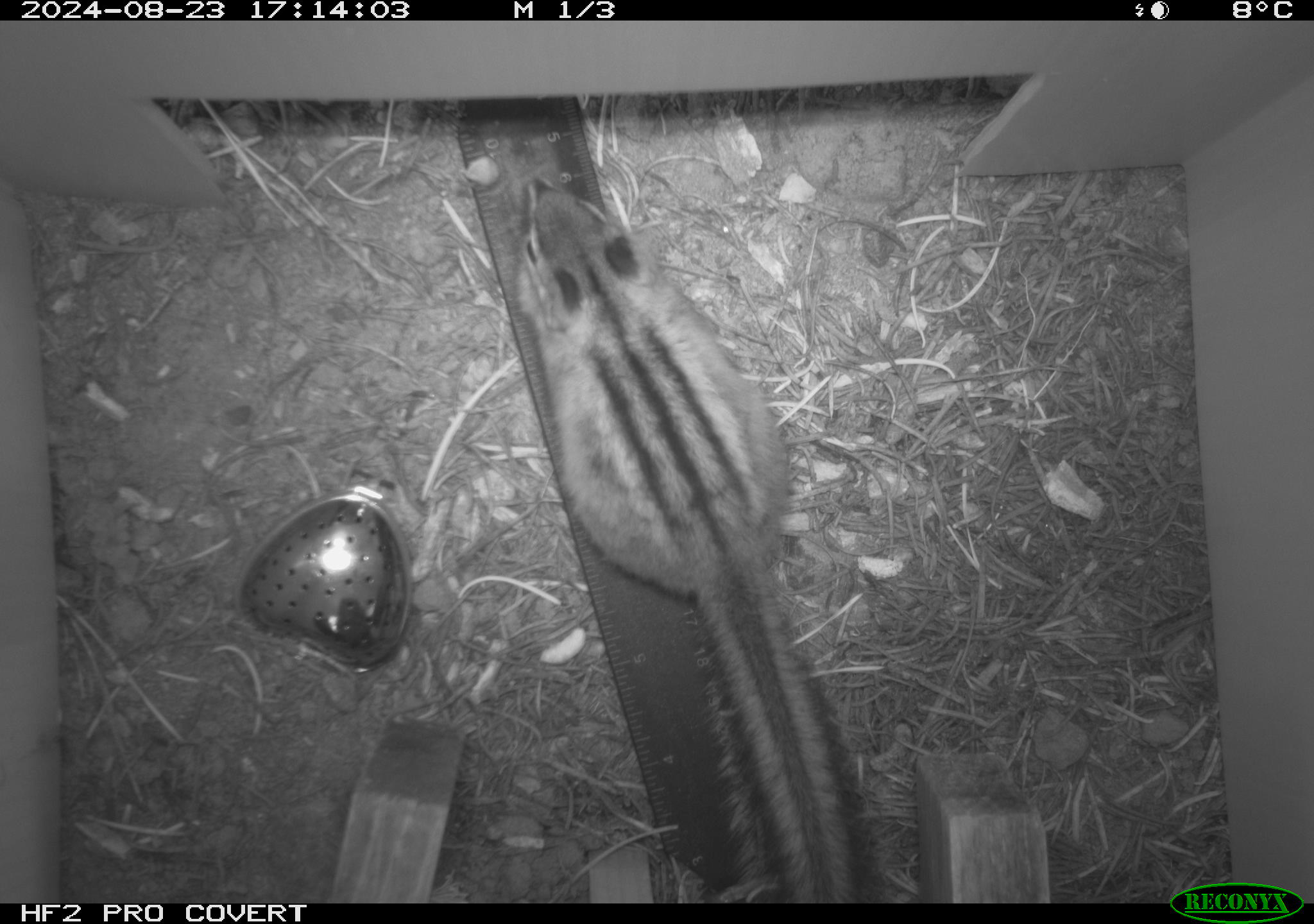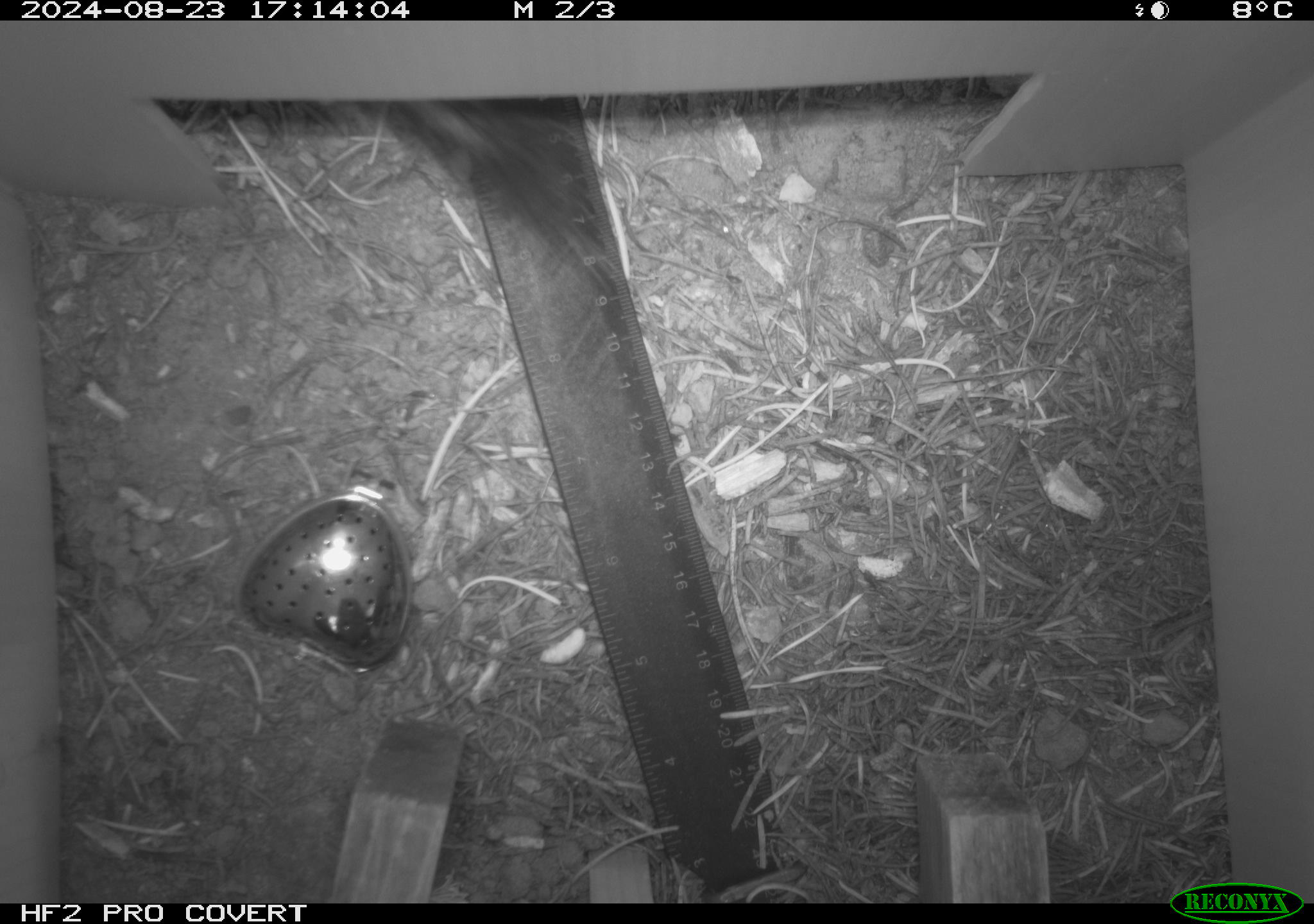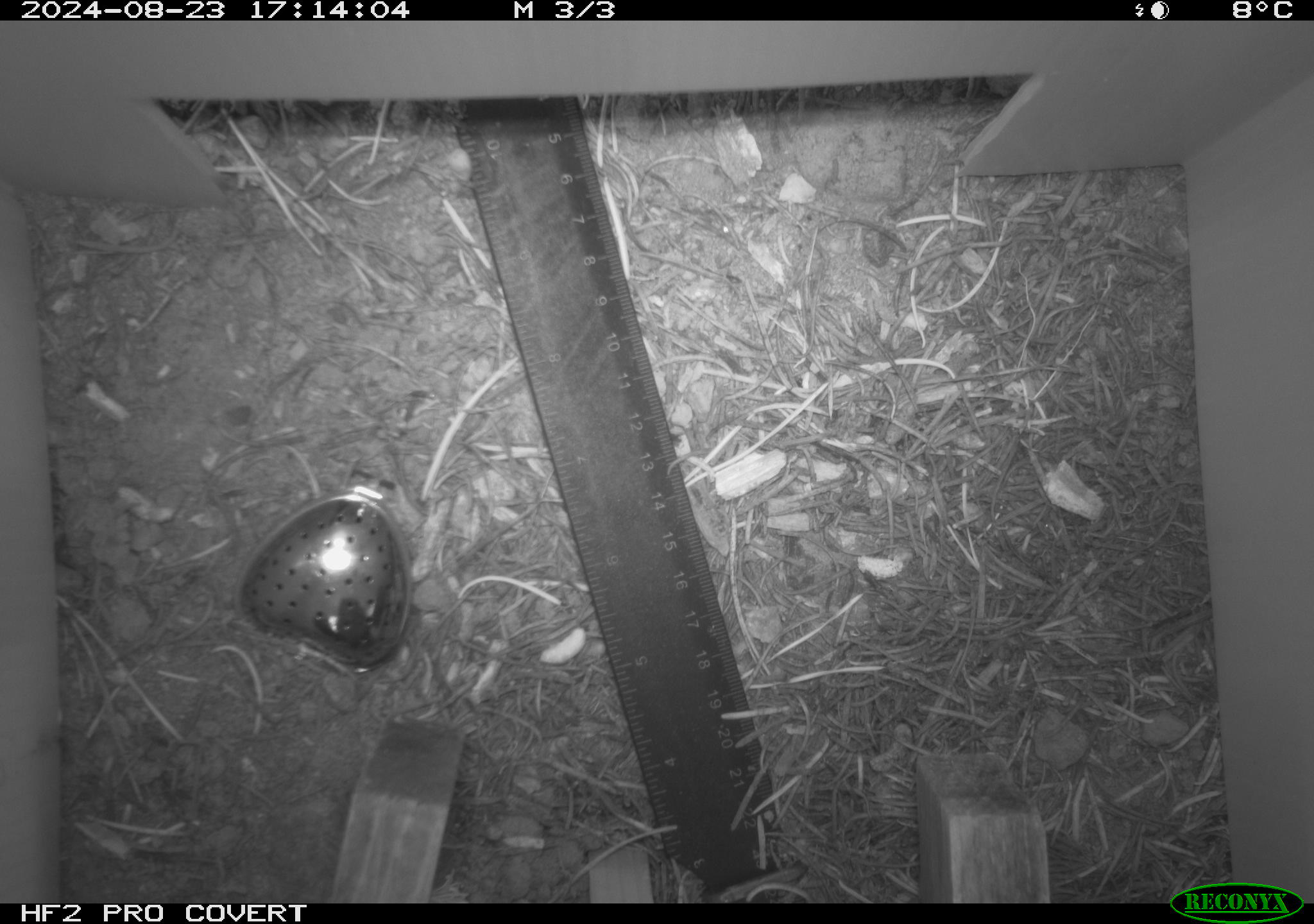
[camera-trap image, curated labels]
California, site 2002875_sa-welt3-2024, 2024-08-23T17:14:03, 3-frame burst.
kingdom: Animalia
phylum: Chordata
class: Mammalia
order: Rodentia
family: Sciuridae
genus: Neotamias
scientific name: Neotamias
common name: western chipmunks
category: neotamias species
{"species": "neotamias species (western chipmunks) (Neotamias)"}